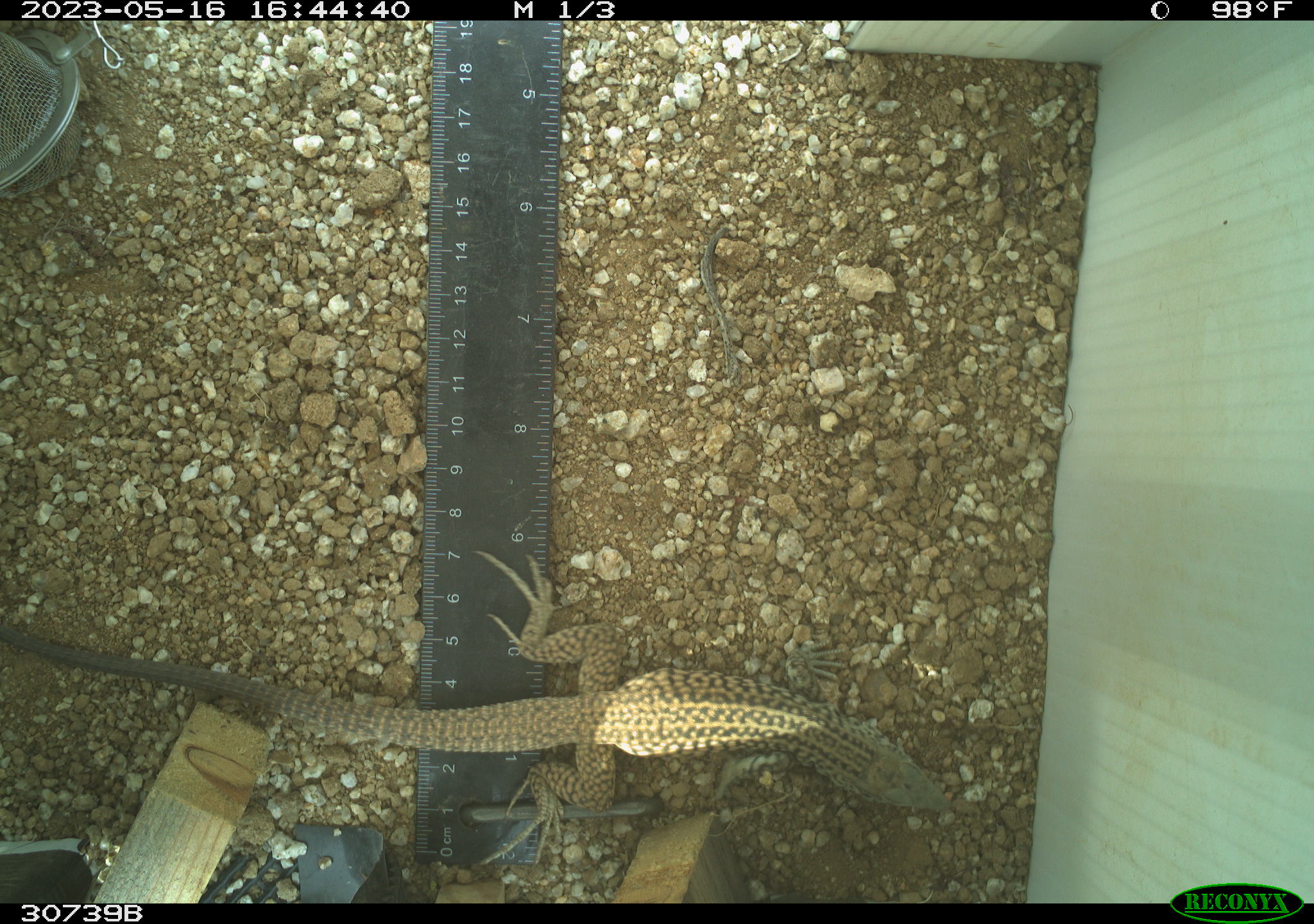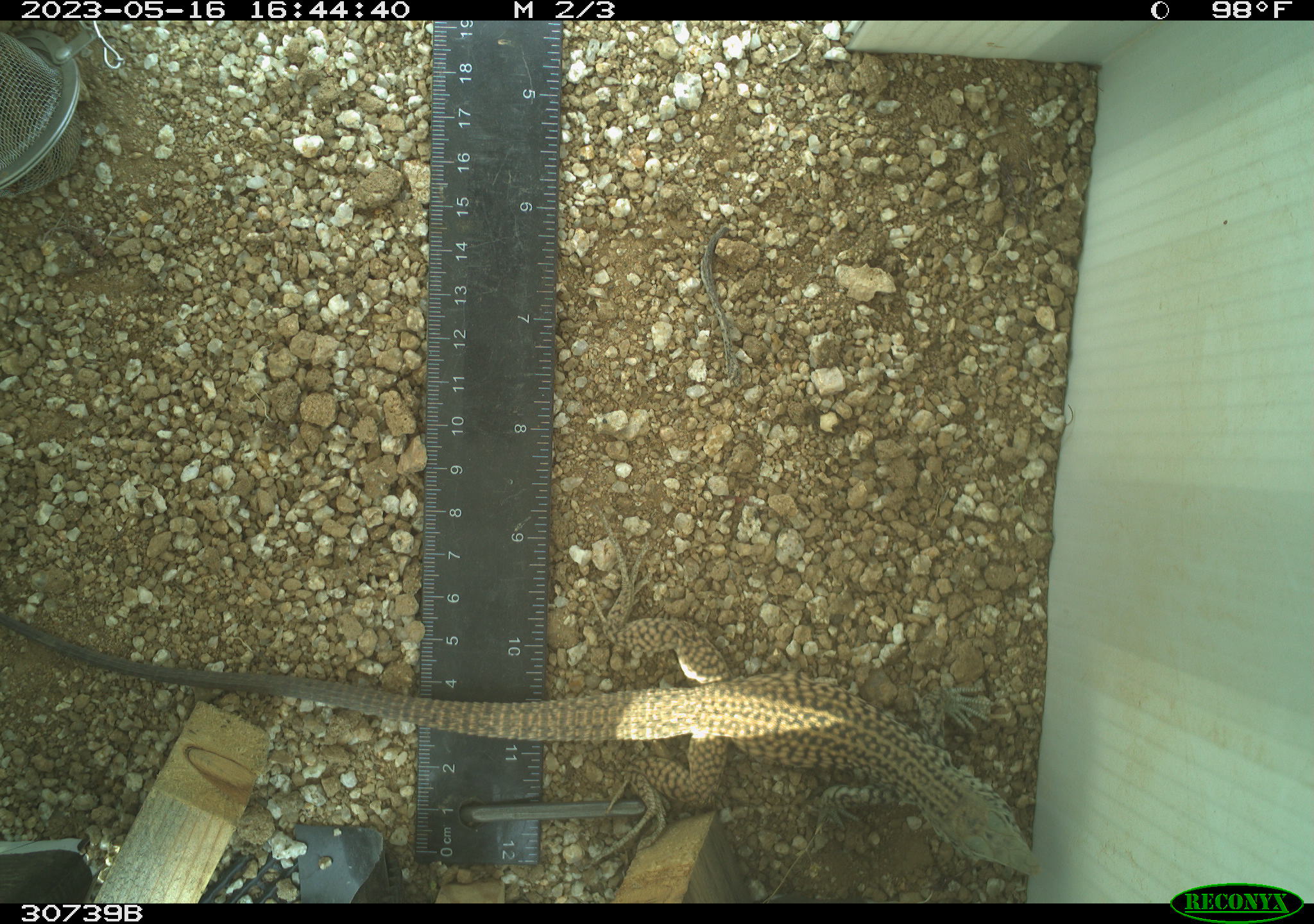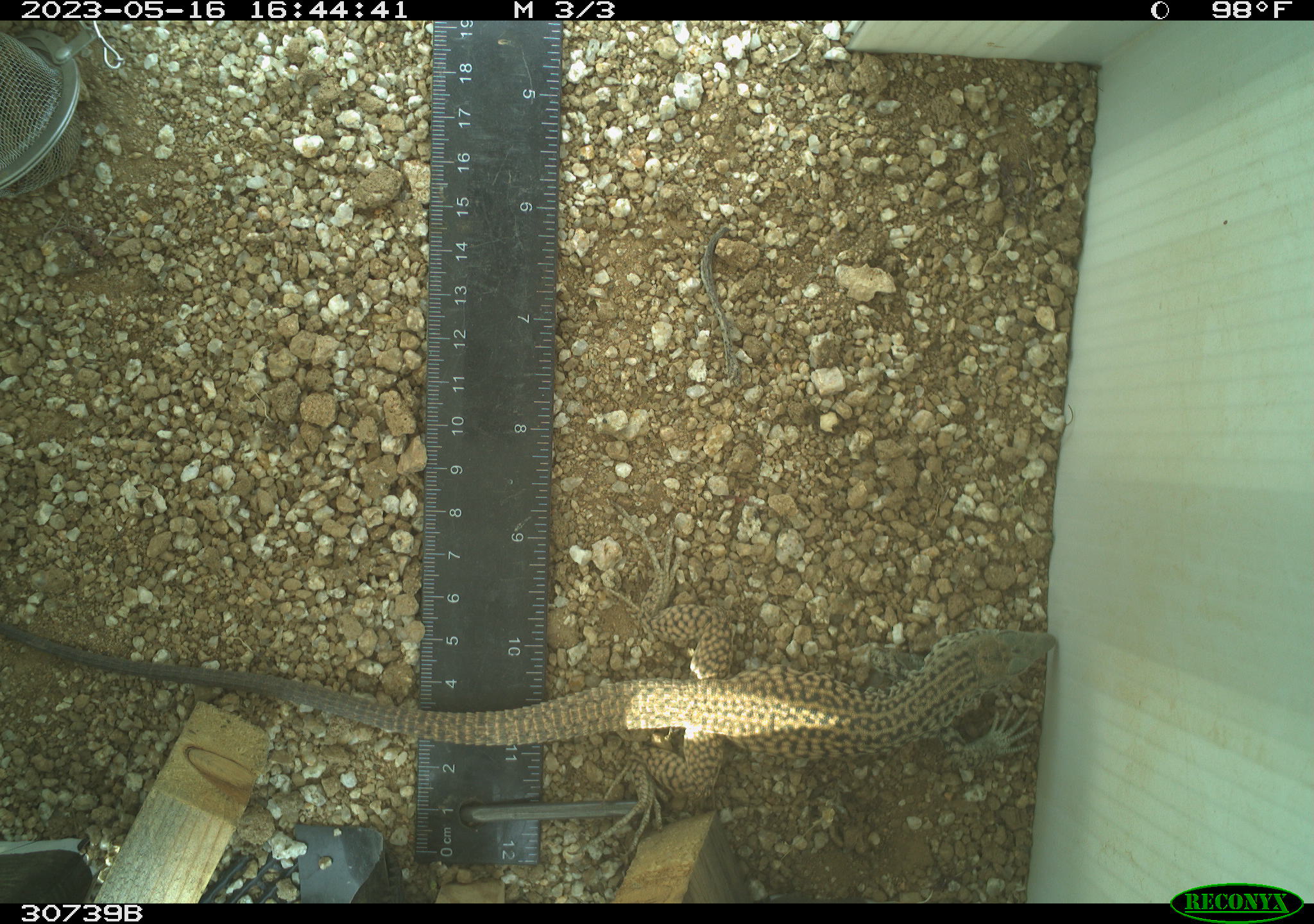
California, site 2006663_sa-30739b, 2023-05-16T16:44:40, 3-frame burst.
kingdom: Animalia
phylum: Chordata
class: Reptilia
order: Squamata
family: Teiidae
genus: Aspidoscelis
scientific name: Aspidoscelis tigris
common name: western whiptail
Western whiptail (Aspidoscelis tigris).